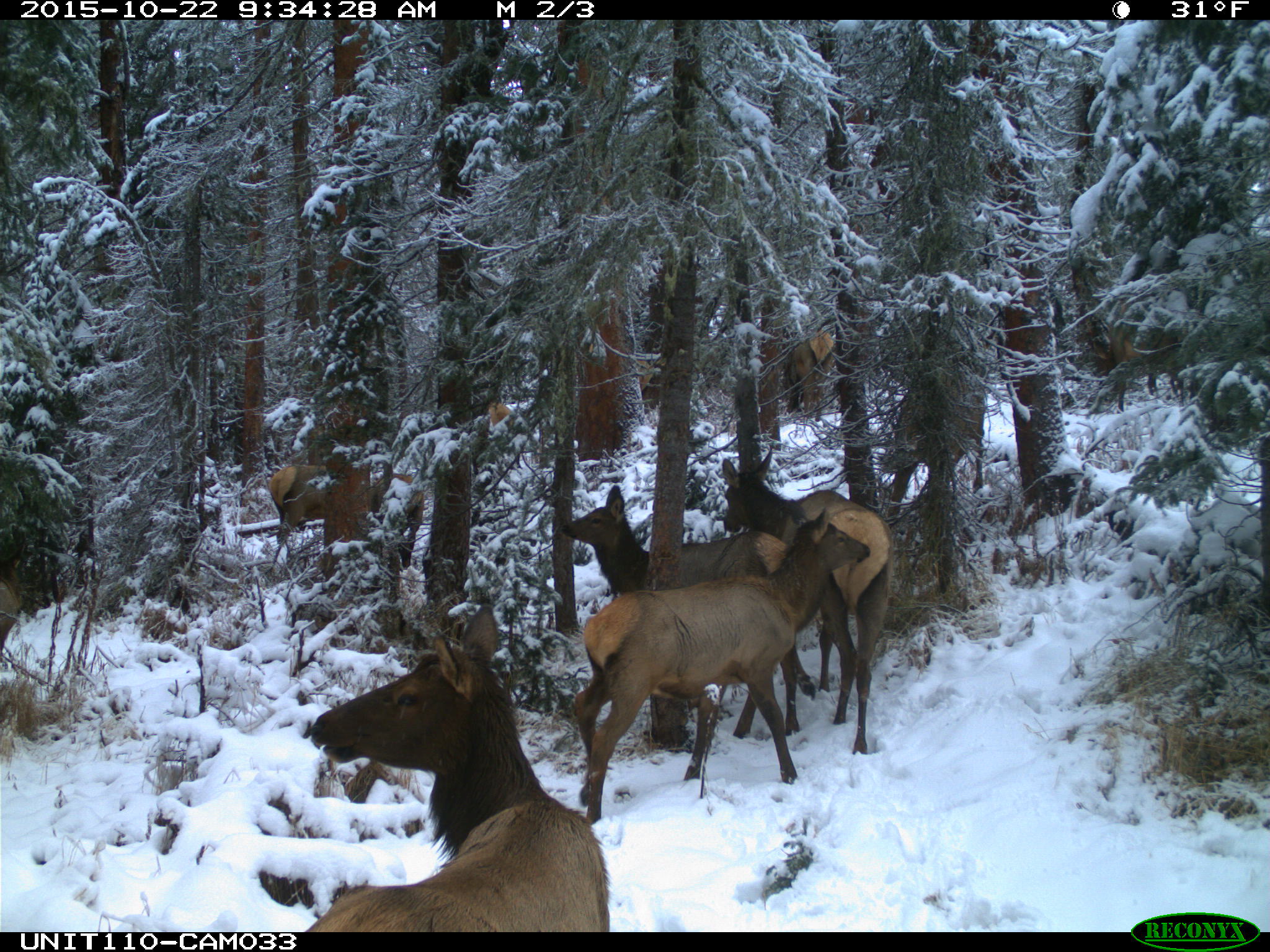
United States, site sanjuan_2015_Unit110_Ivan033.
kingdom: Animalia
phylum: Chordata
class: Mammalia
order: Artiodactyla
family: Cervidae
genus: Cervus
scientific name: Cervus elaphus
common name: red deer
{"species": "Cervus elaphus (red deer)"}